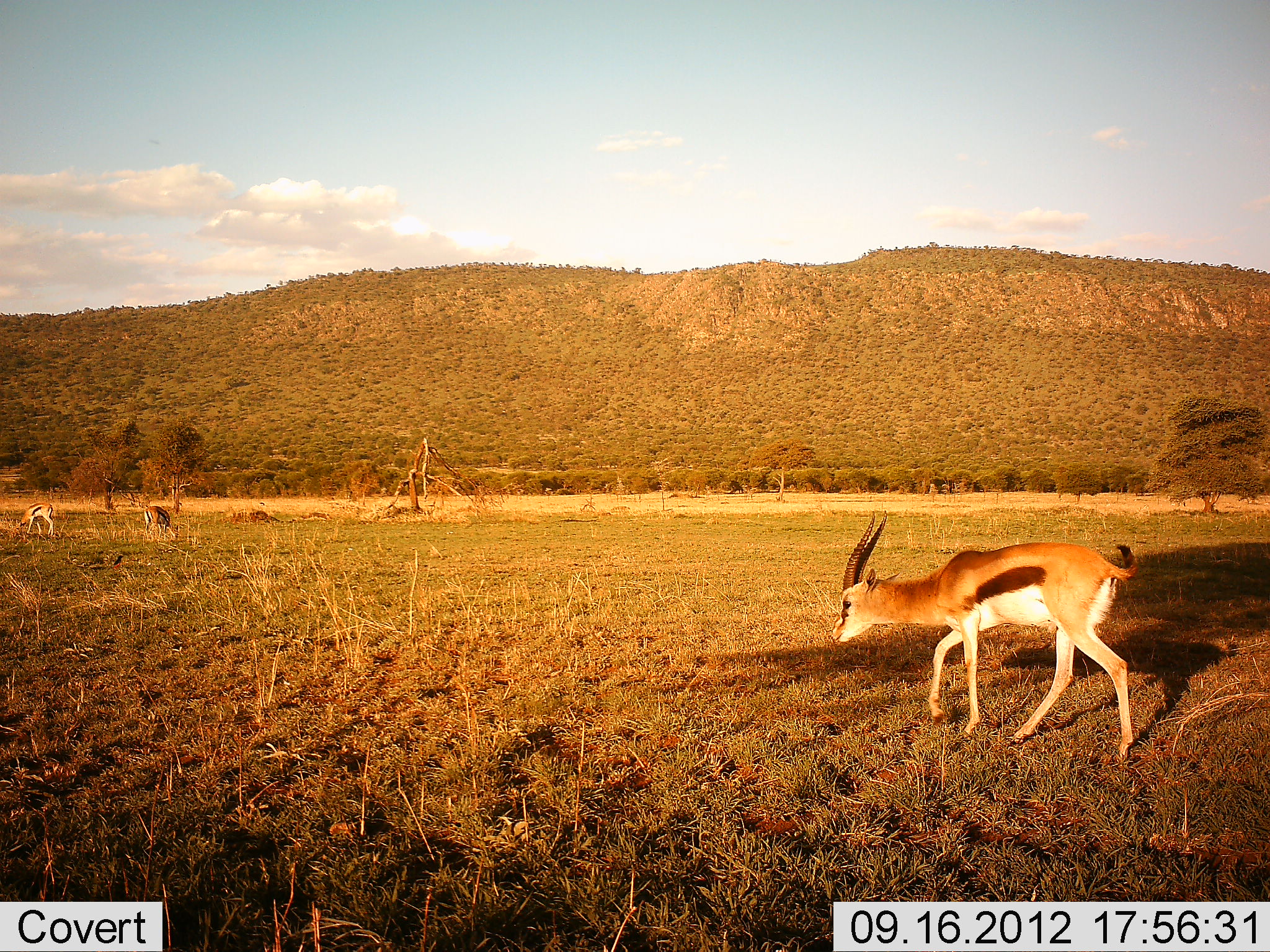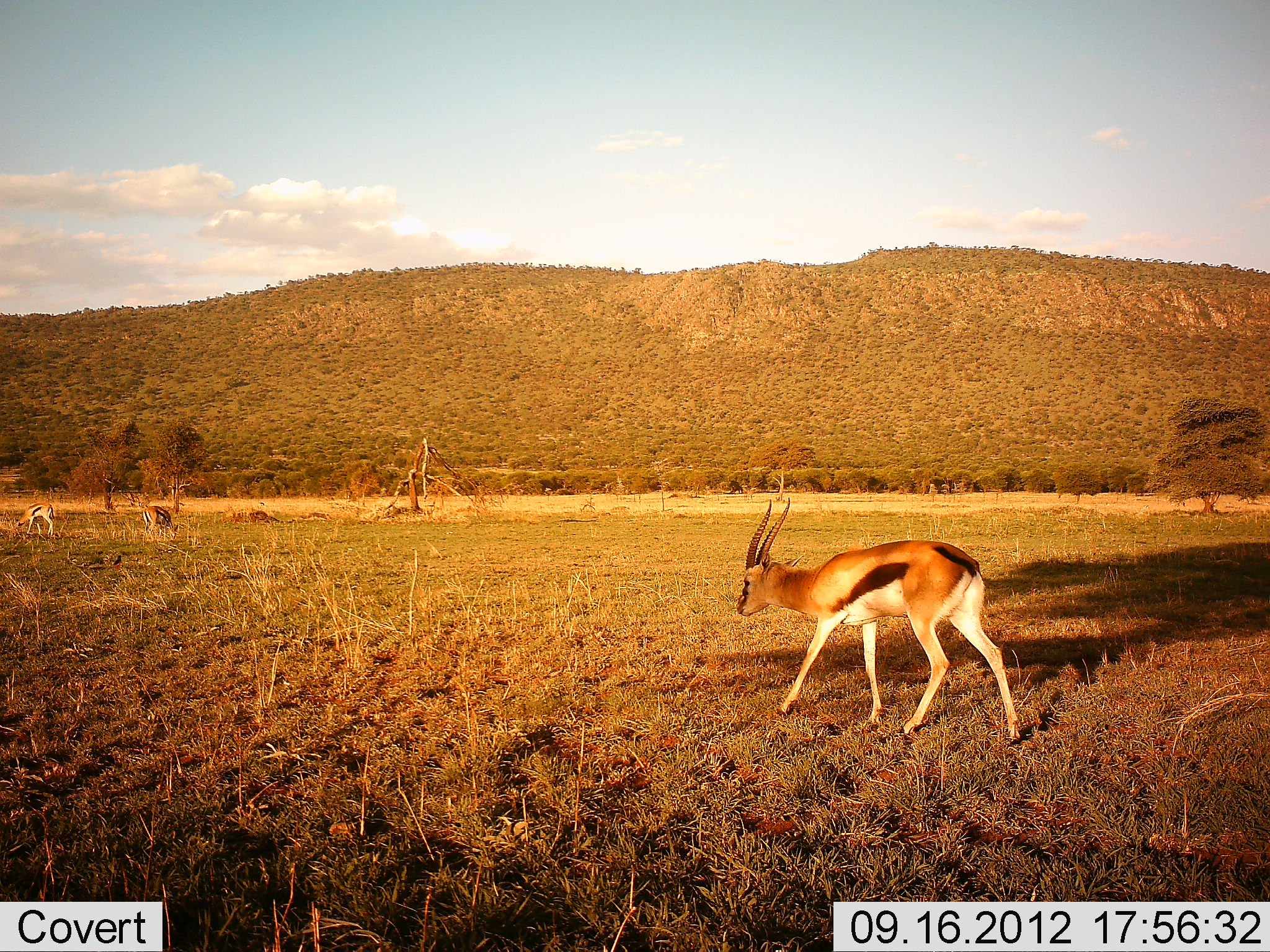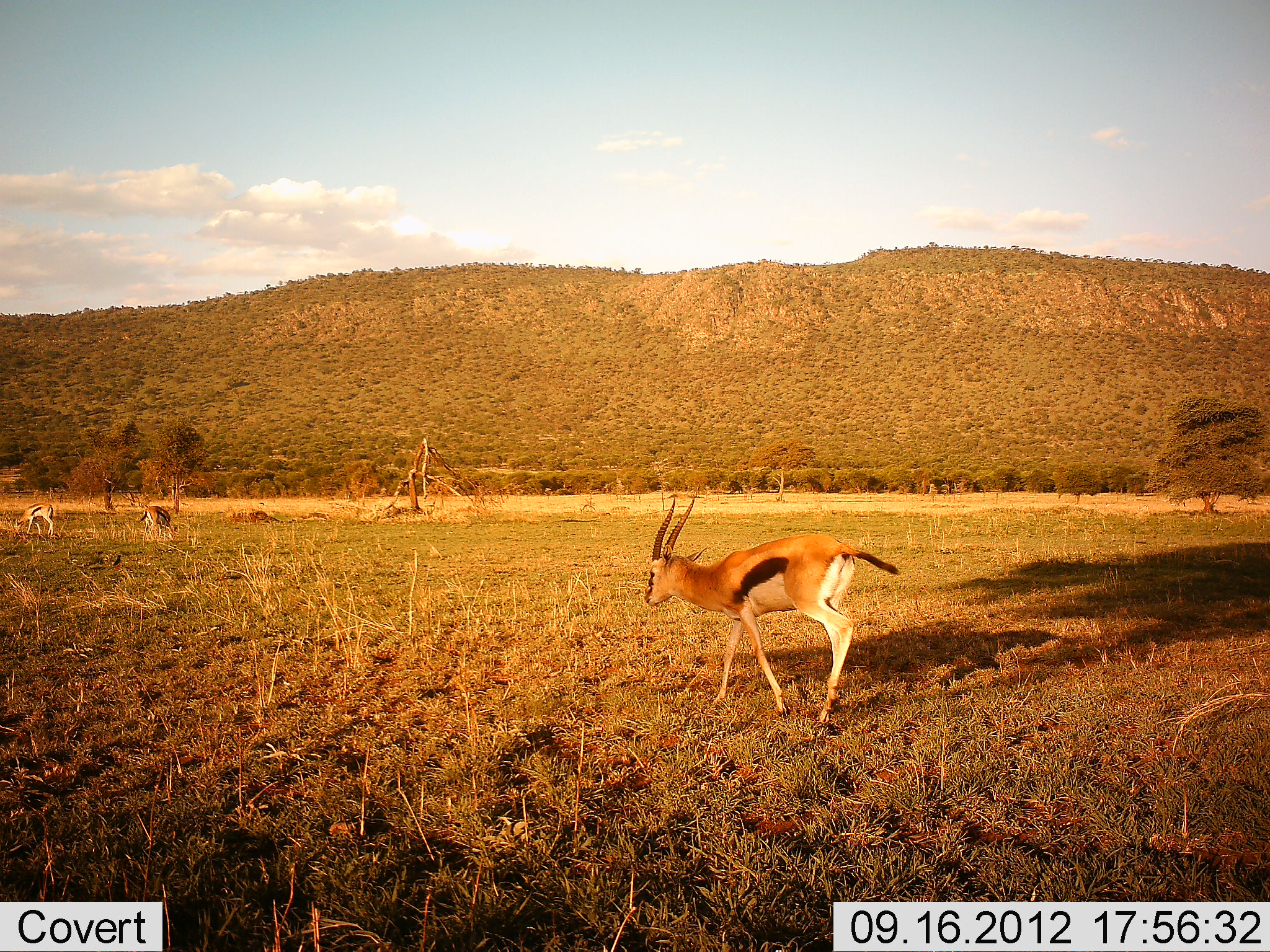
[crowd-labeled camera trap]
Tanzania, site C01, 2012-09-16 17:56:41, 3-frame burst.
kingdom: Animalia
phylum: Chordata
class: Mammalia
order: Artiodactyla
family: Bovidae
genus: Eudorcas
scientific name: Eudorcas thomsonii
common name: thomson's gazelle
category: gazellethomsons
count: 3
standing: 36%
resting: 9%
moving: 91%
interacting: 0%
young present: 0%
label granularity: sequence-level